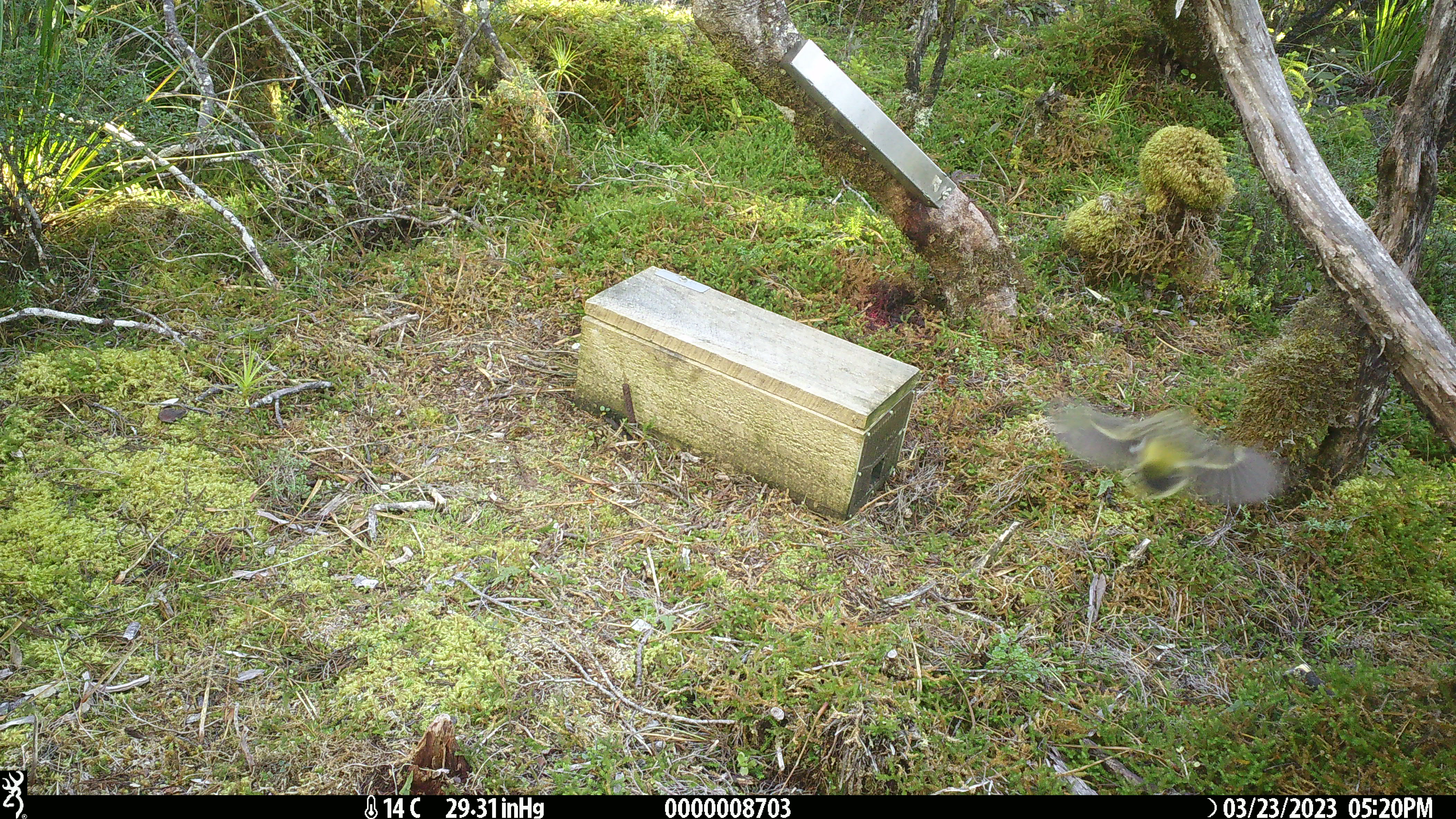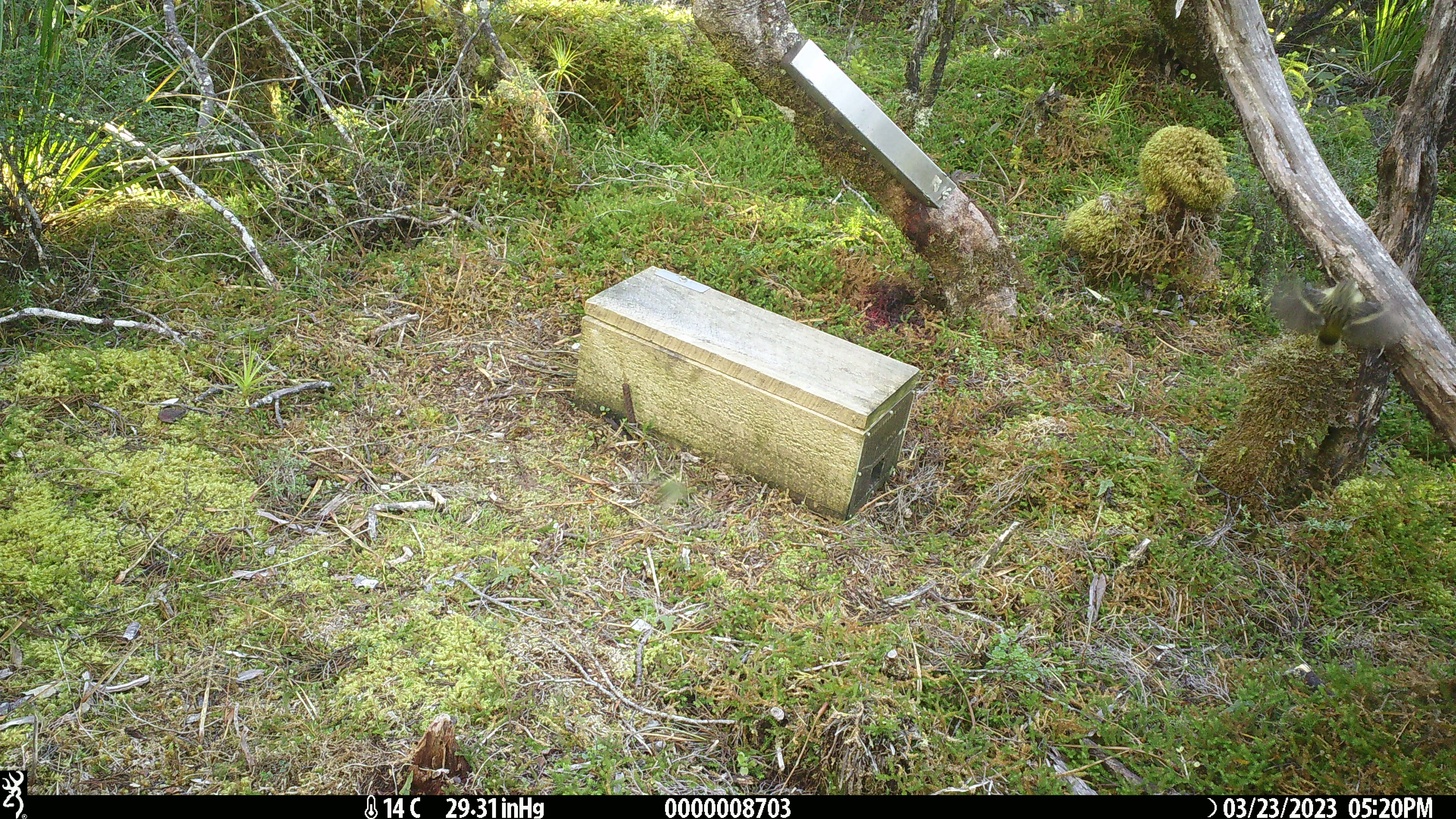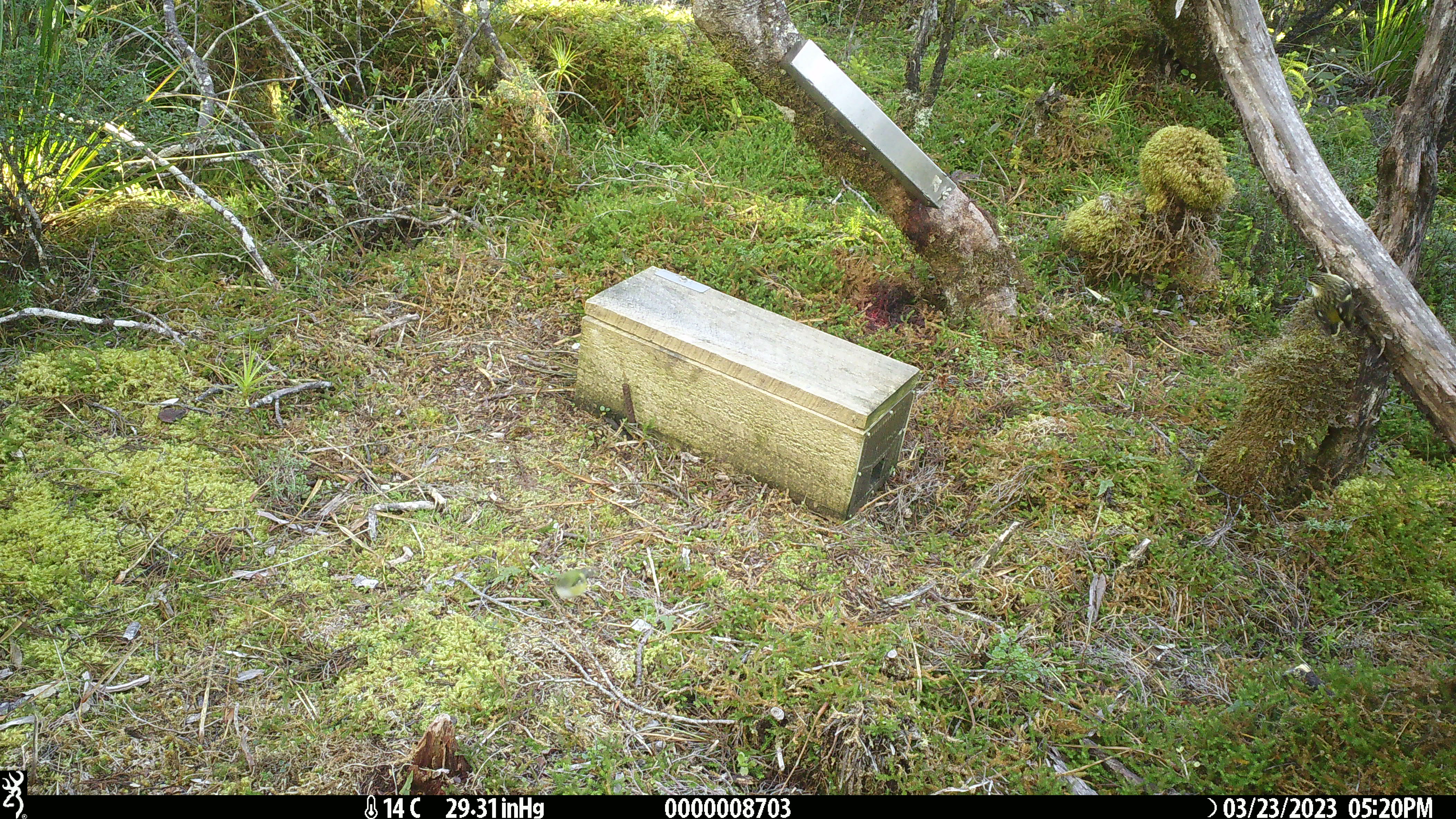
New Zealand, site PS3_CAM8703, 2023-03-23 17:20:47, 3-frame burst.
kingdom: Animalia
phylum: Chordata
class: Aves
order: Passeriformes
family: Acanthisittidae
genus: Acanthisitta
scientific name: Acanthisitta chloris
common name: rifleman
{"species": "rifleman (Acanthisitta chloris)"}